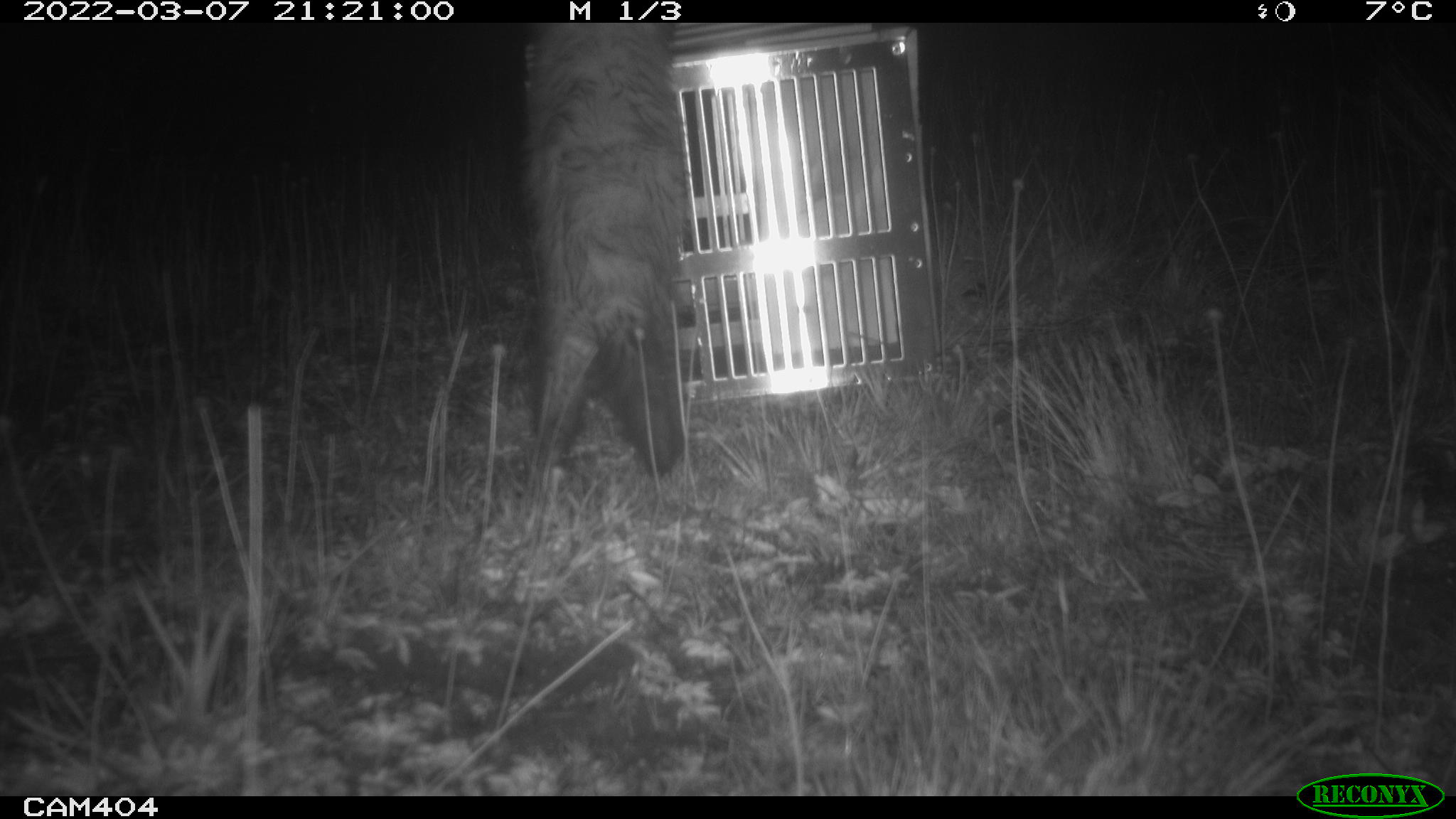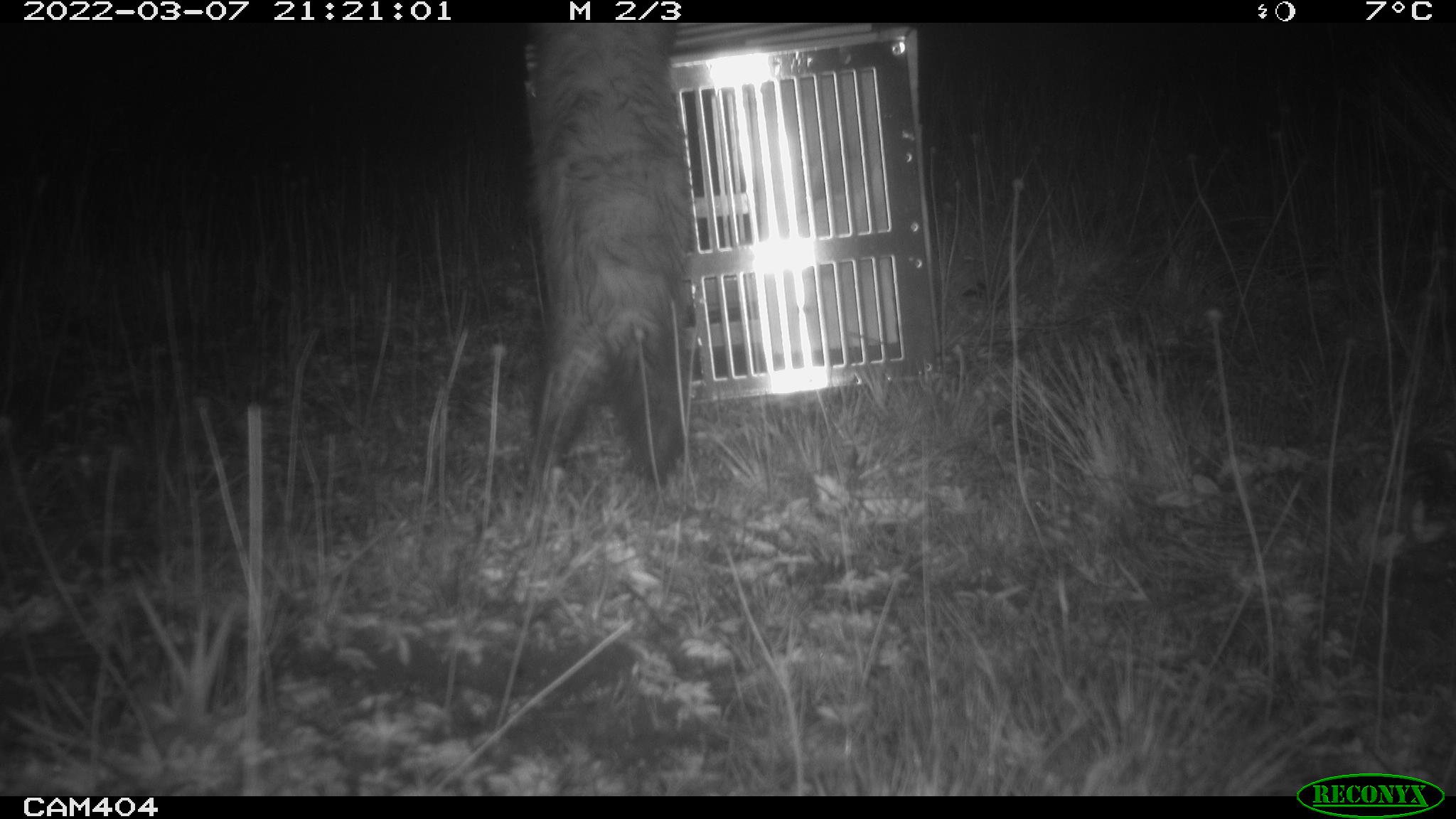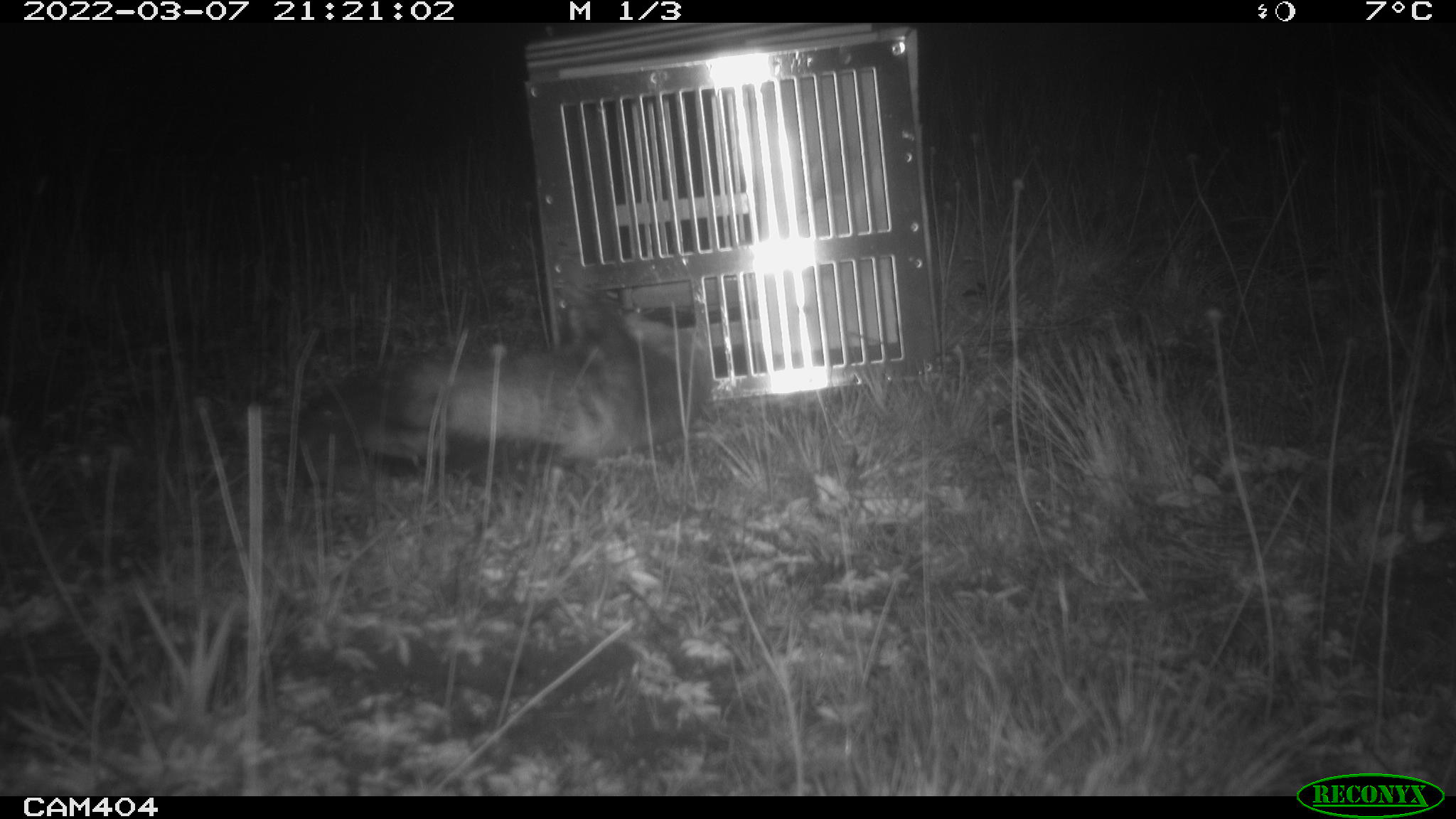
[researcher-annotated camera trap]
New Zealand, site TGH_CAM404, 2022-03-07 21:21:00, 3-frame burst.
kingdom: Animalia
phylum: Chordata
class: Mammalia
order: Carnivora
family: Mustelidae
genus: Mustela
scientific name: Mustela furo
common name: ferret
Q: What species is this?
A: Ferret (Mustela furo).